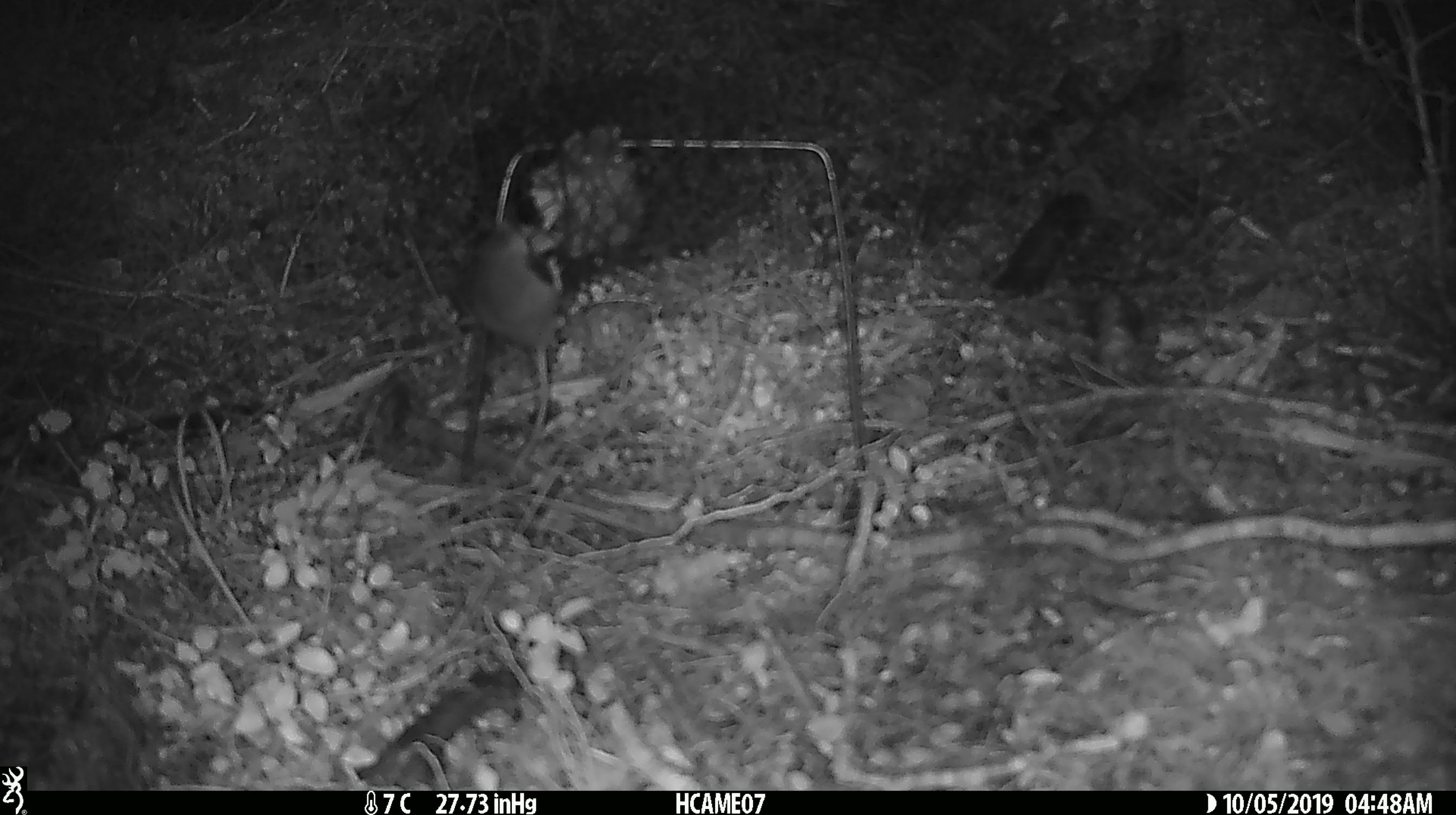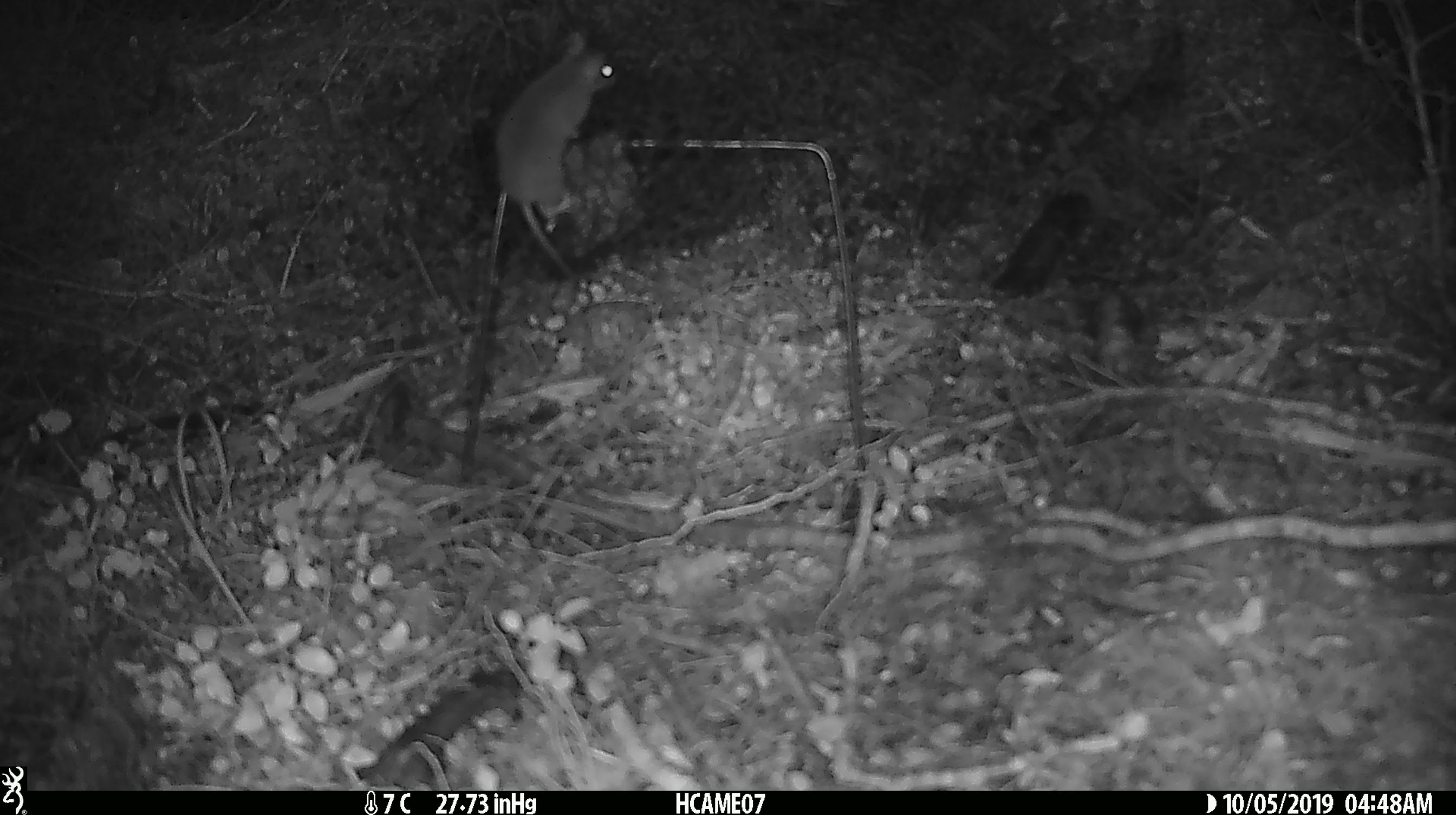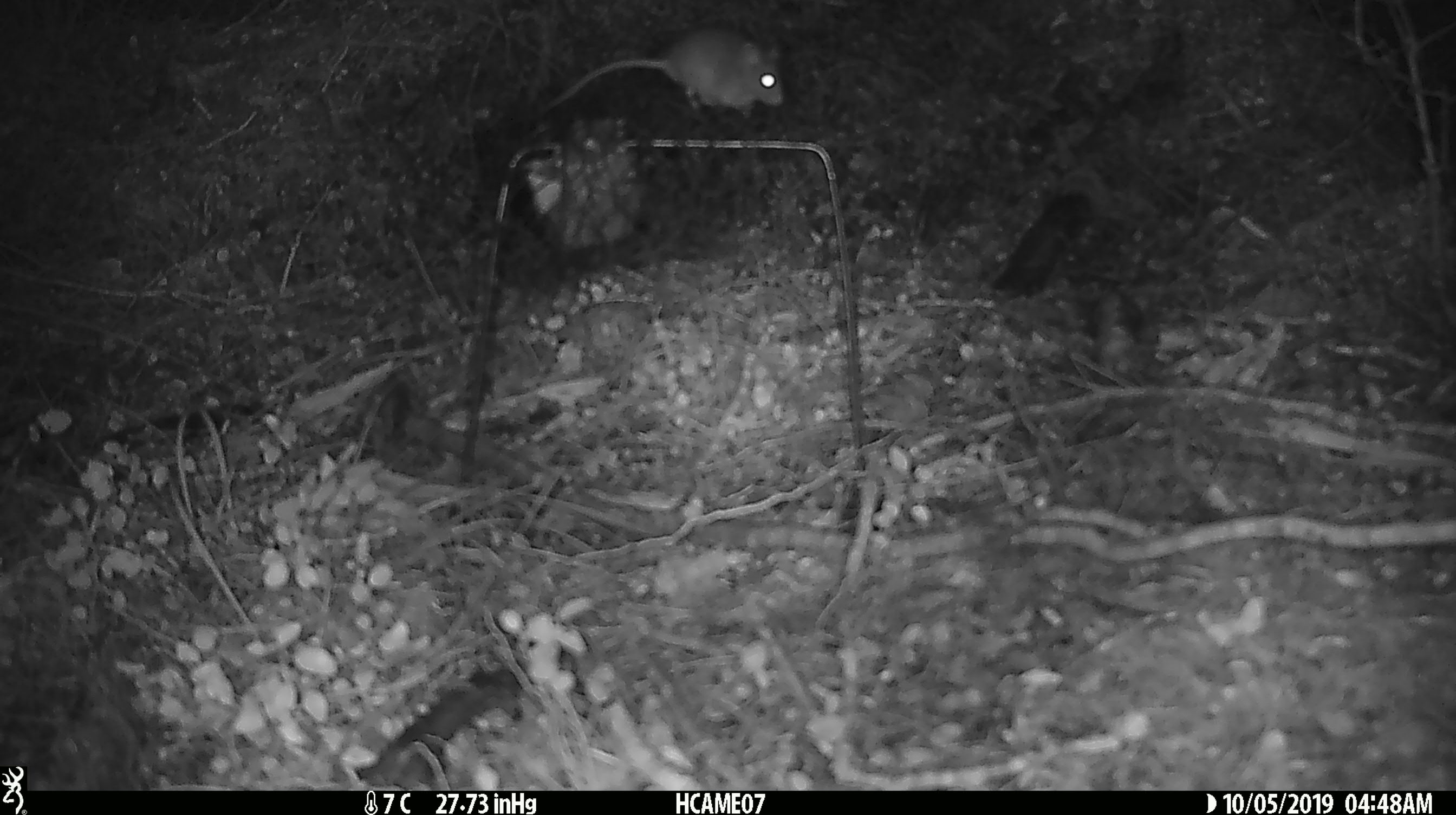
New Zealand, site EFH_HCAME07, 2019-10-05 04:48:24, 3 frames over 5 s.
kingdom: Animalia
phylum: Chordata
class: Mammalia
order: Rodentia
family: Muridae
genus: Mus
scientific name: Mus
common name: mouse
Mouse (Mus).